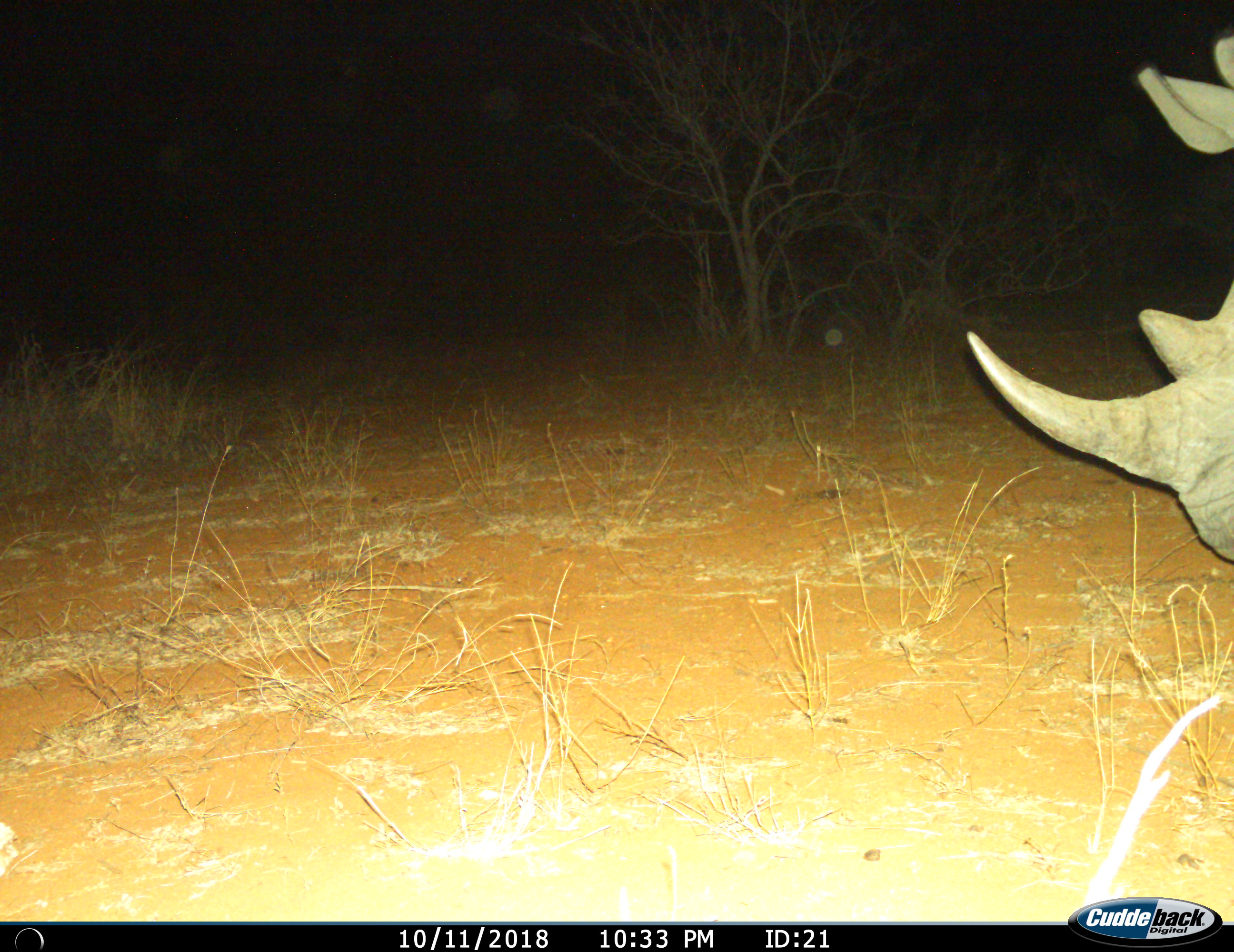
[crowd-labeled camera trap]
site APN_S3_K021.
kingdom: Animalia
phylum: Chordata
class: Mammalia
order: Perissodactyla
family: Rhinocerotidae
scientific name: Rhinocerotidae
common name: unknown rhinoceros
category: rhinocerosunknown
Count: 1.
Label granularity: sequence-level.